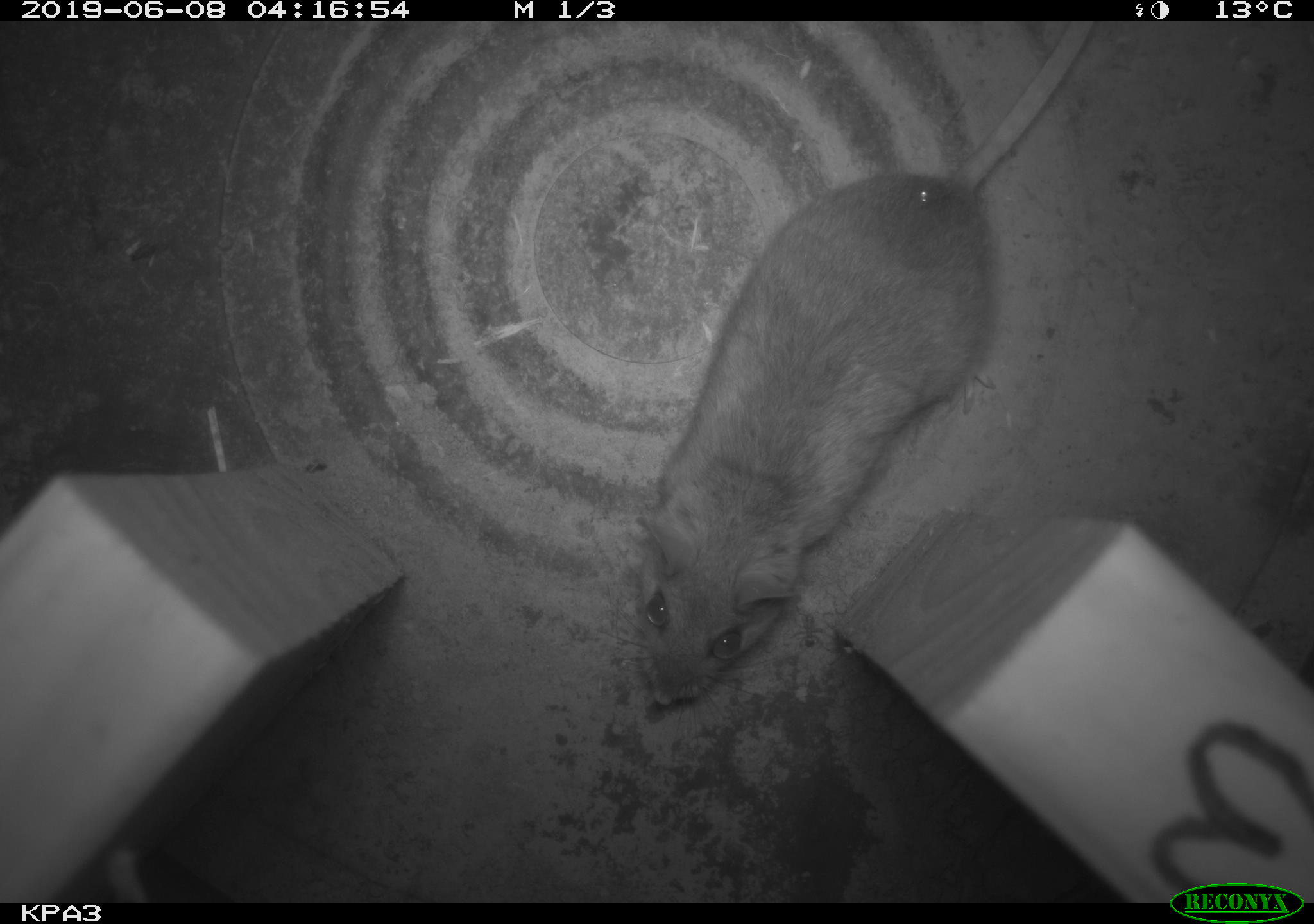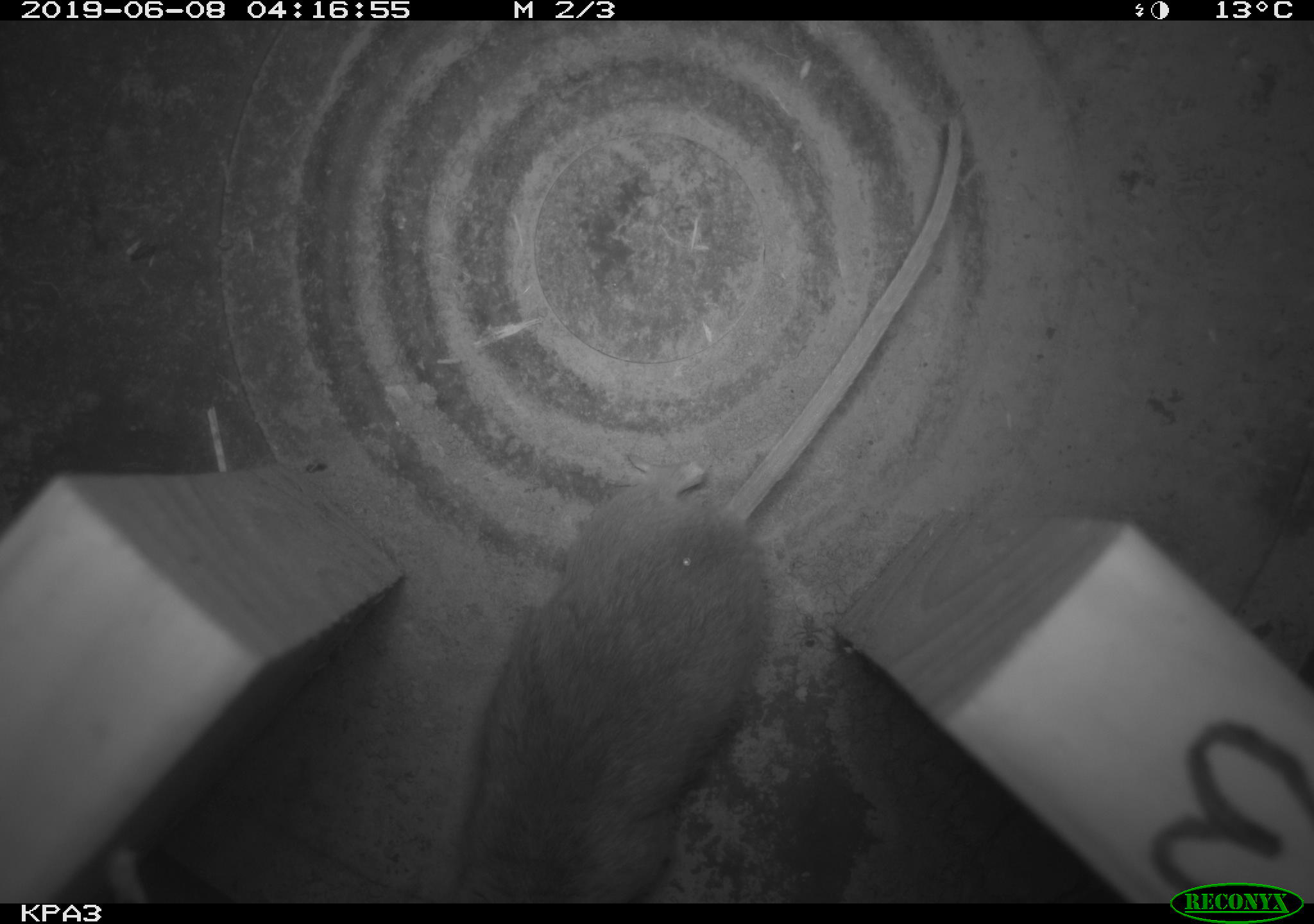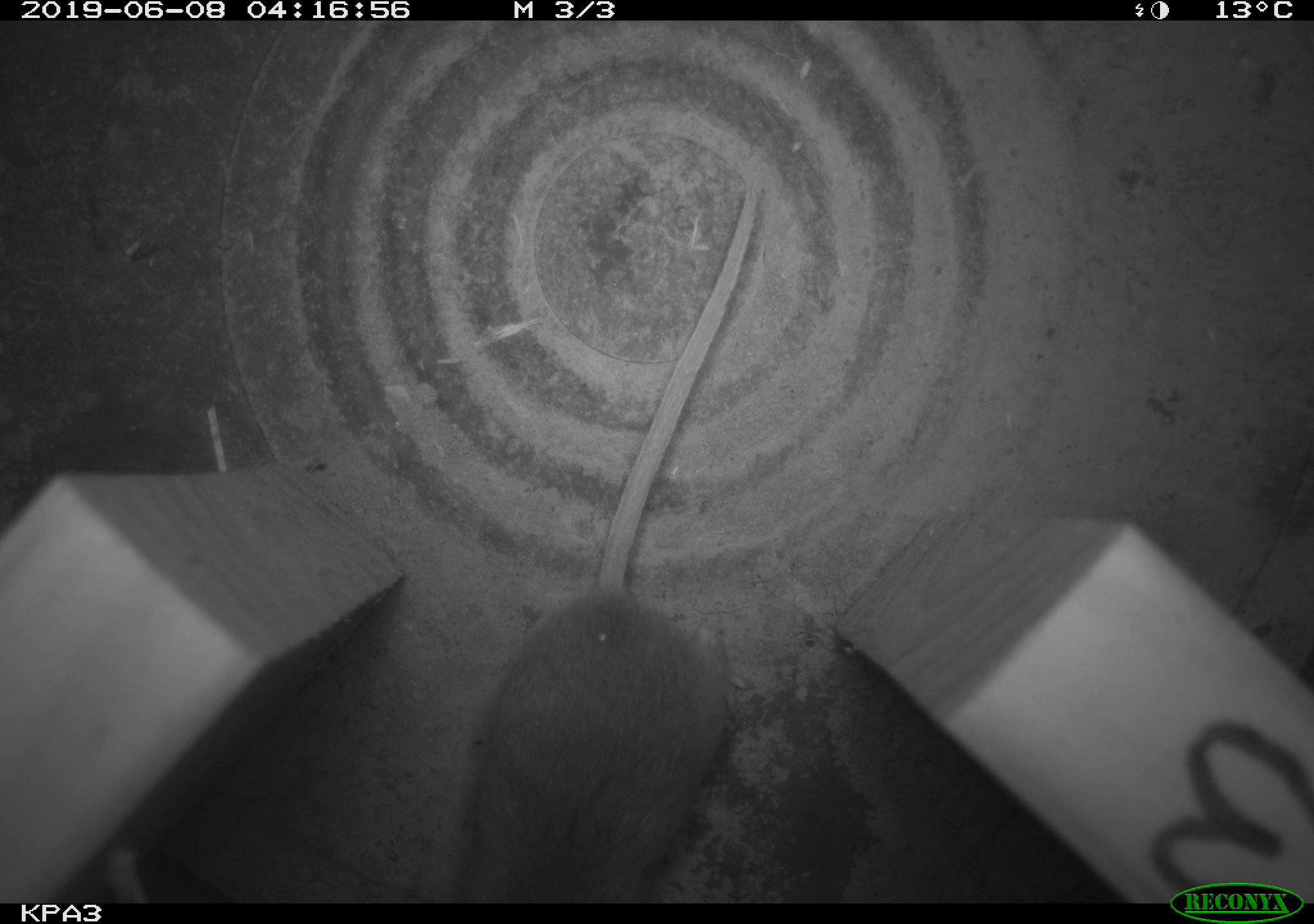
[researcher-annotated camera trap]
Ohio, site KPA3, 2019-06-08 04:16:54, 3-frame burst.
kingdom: Animalia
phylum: Chordata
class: Mammalia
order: Rodentia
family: Cricetidae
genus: Peromyscus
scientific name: Peromyscus leucopus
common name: white-footed mouse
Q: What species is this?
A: White-footed mouse (Peromyscus leucopus).